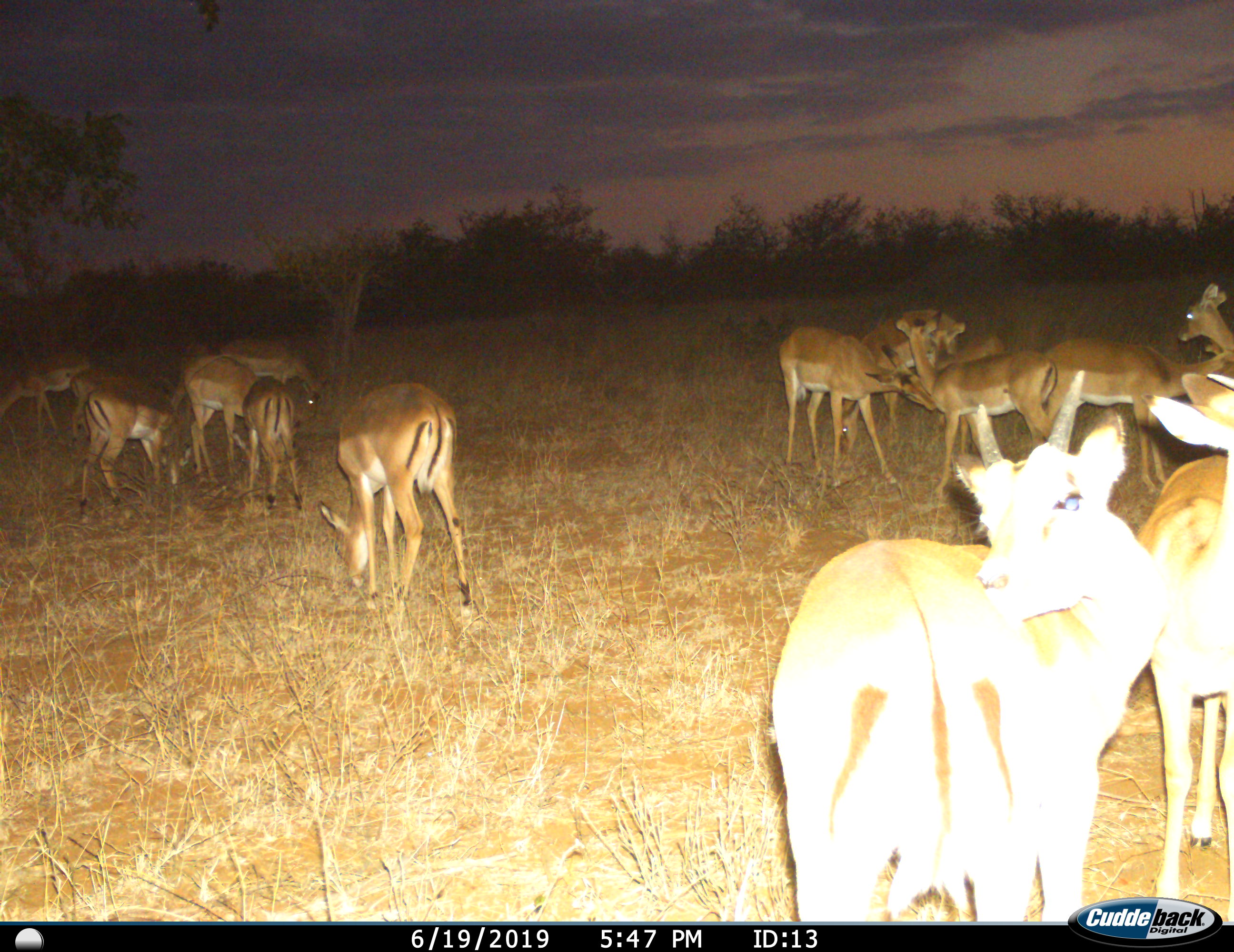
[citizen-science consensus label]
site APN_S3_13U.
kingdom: Animalia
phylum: Chordata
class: Mammalia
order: Artiodactyla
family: Bovidae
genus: Aepyceros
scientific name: Aepyceros melampus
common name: impala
Impala (Aepyceros melampus), count 11-50. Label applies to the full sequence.